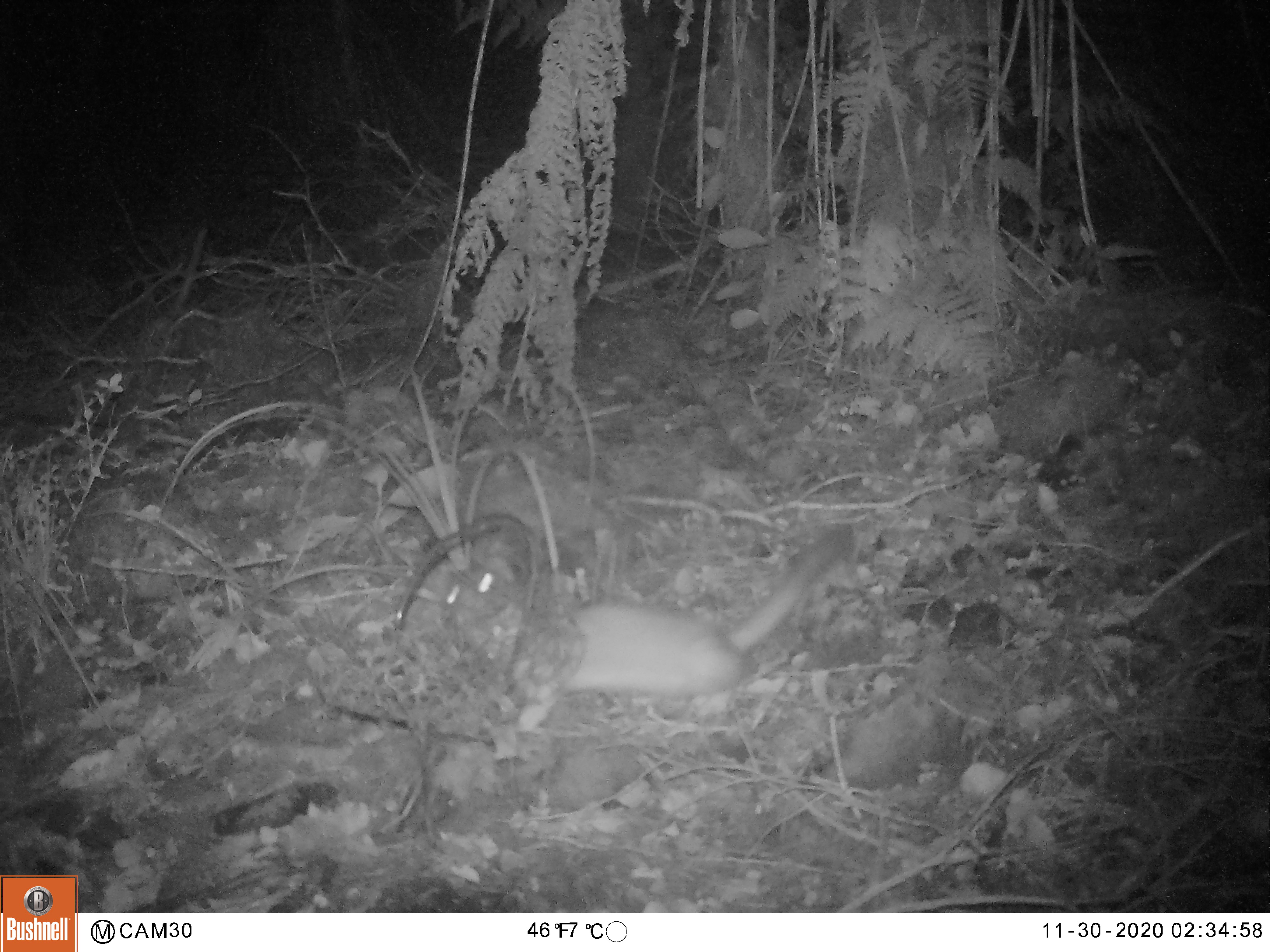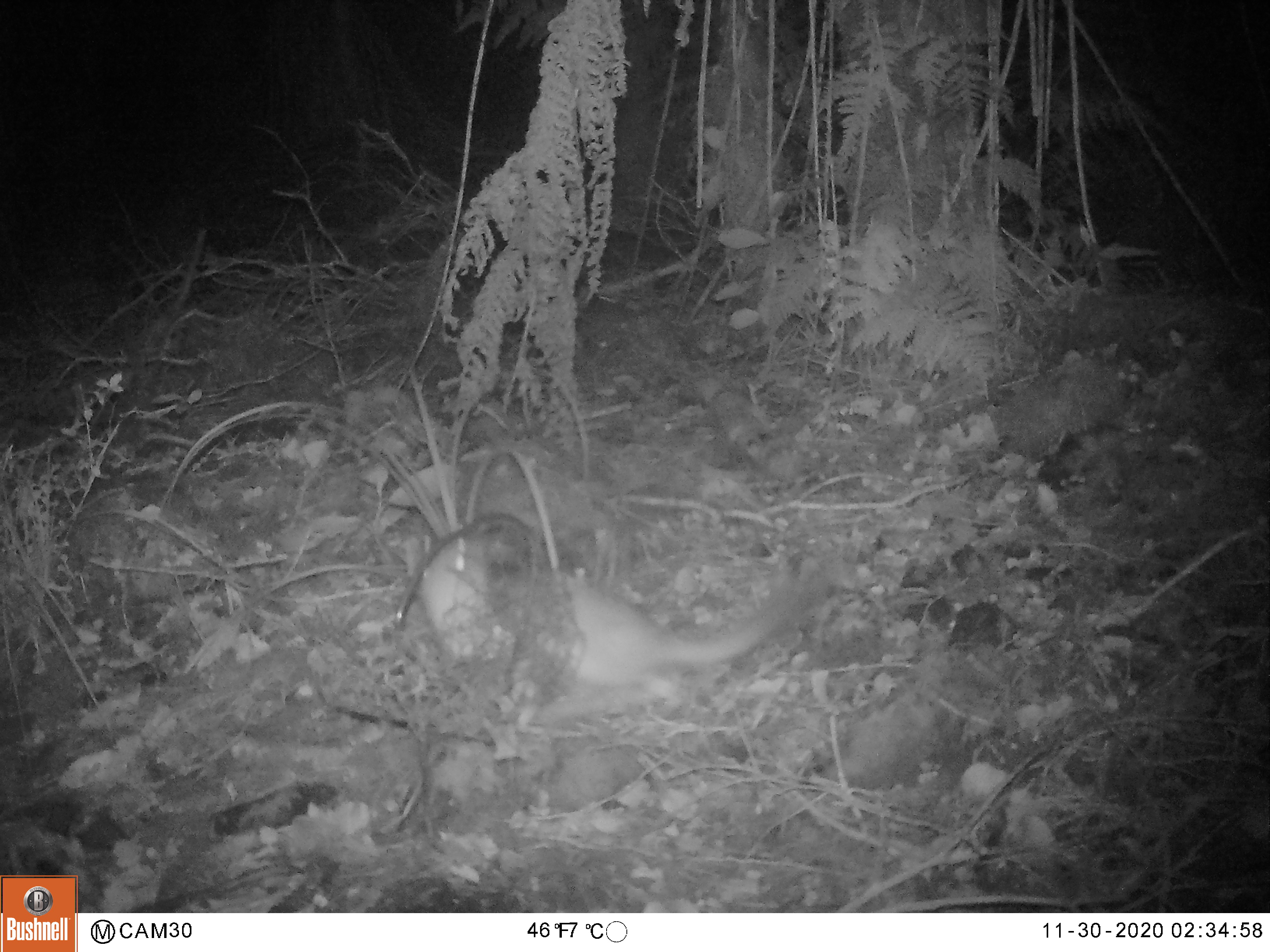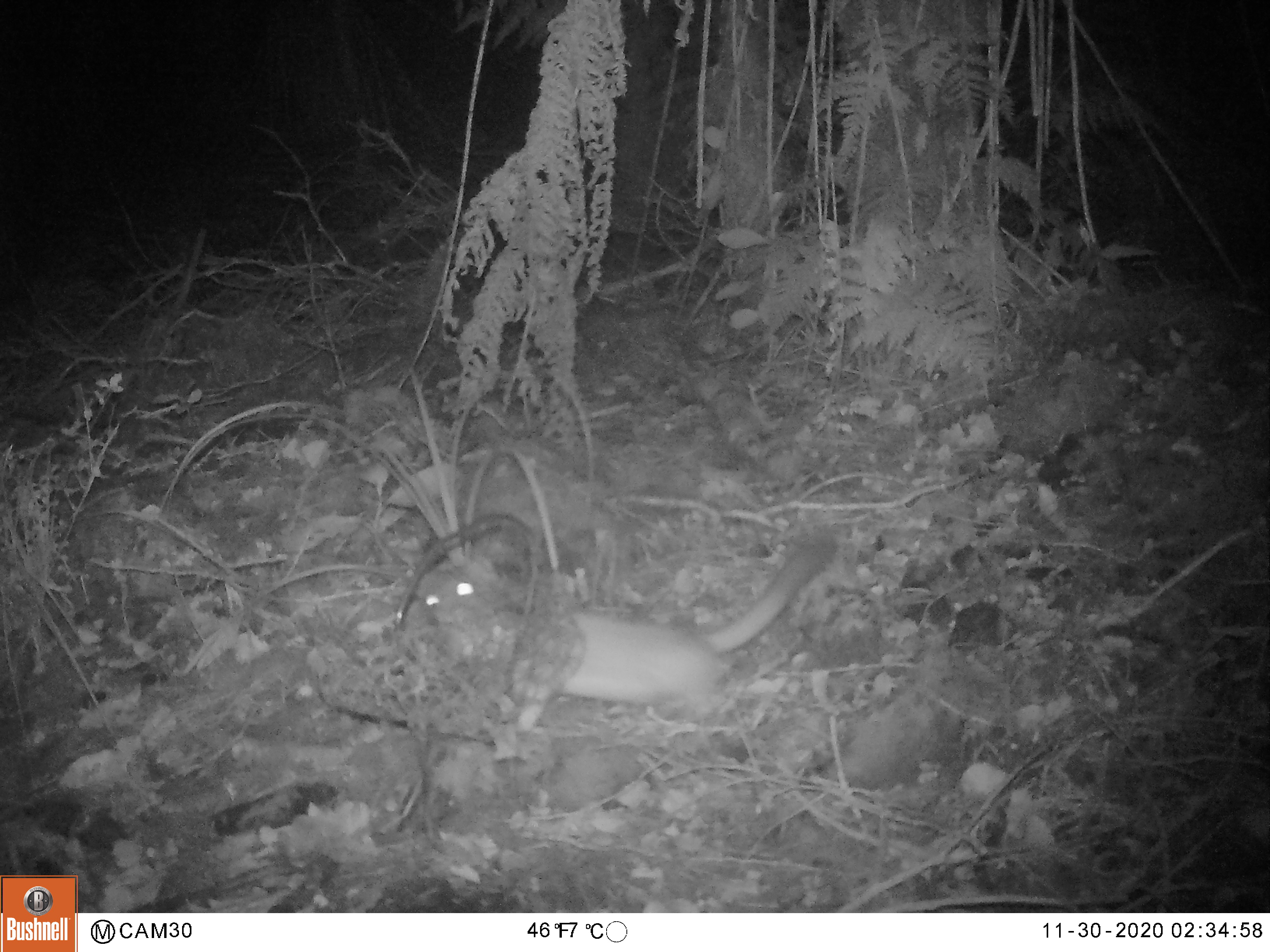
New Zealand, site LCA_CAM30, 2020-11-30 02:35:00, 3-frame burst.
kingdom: Animalia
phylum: Chordata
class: Mammalia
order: Carnivora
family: Mustelidae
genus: Mustela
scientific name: Mustela erminea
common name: stoat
Stoat (Mustela erminea).